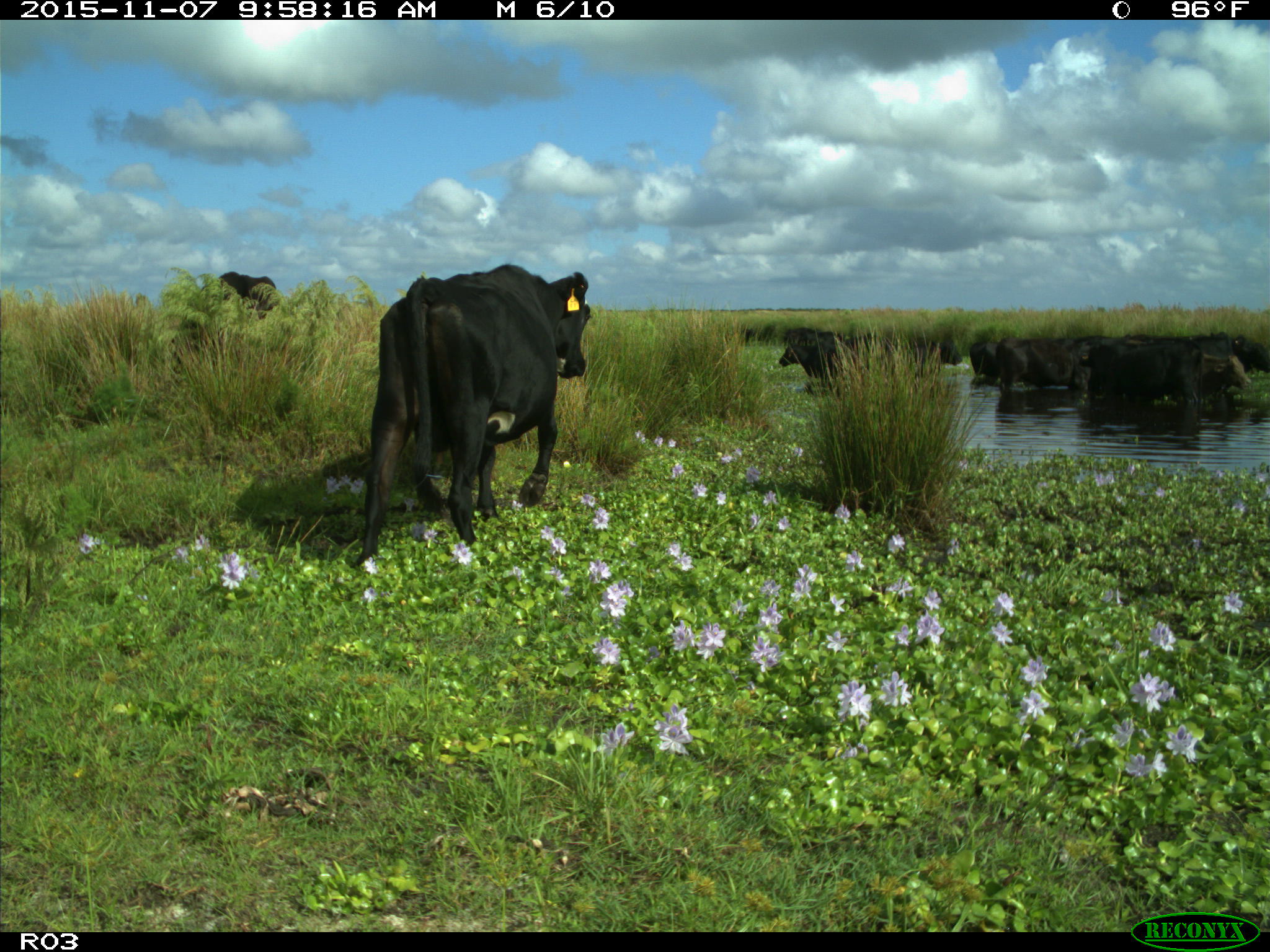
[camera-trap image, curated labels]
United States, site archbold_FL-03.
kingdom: Animalia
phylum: Chordata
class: Mammalia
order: Artiodactyla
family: Bovidae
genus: Bos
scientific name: Bos taurus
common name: domestic cow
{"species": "Bos taurus (domestic cow)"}